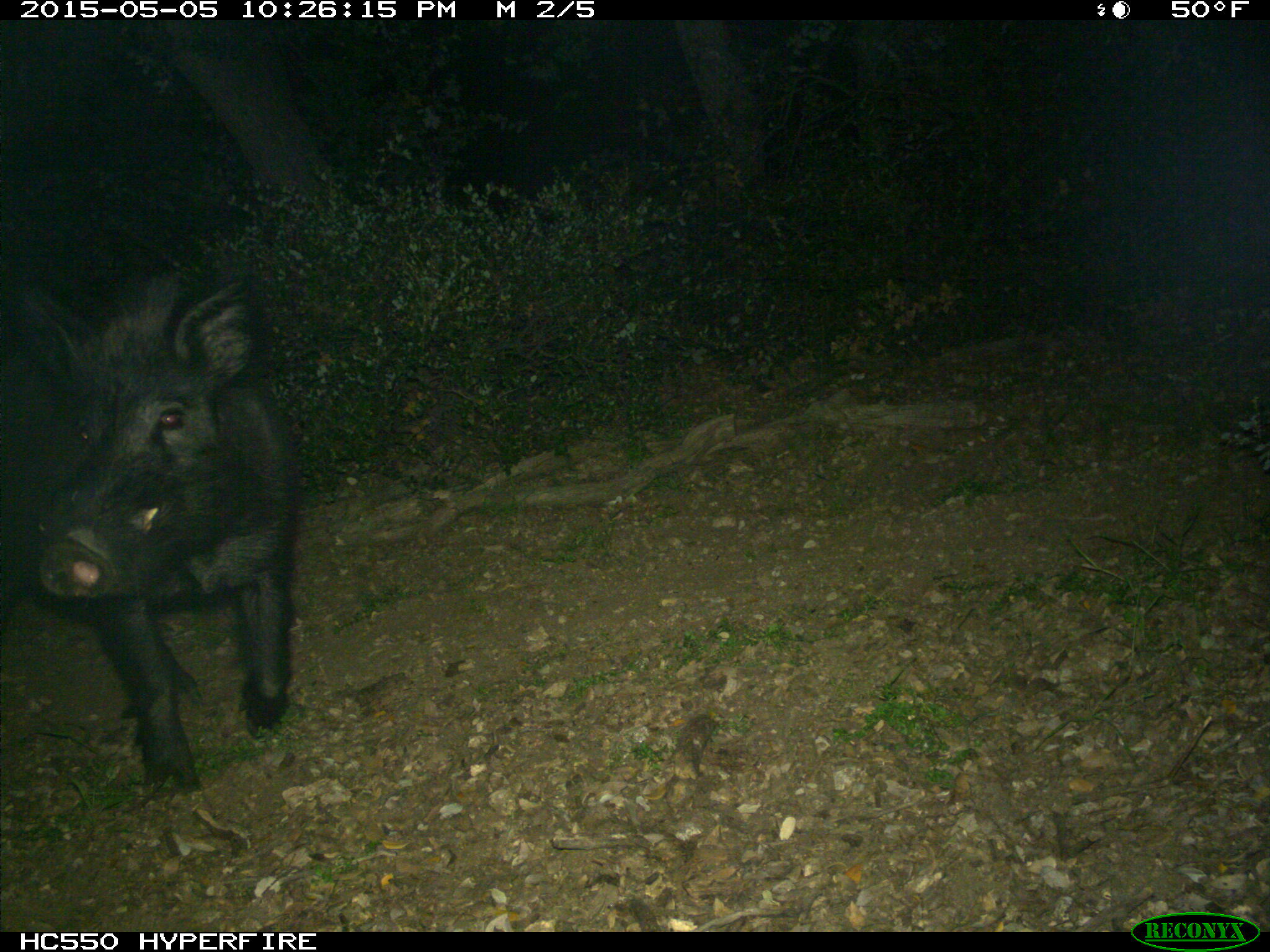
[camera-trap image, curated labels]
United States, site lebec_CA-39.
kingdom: Animalia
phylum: Chordata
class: Mammalia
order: Artiodactyla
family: Suidae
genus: Sus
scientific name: Sus scrofa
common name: wild boar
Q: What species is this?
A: Sus scrofa (wild boar).